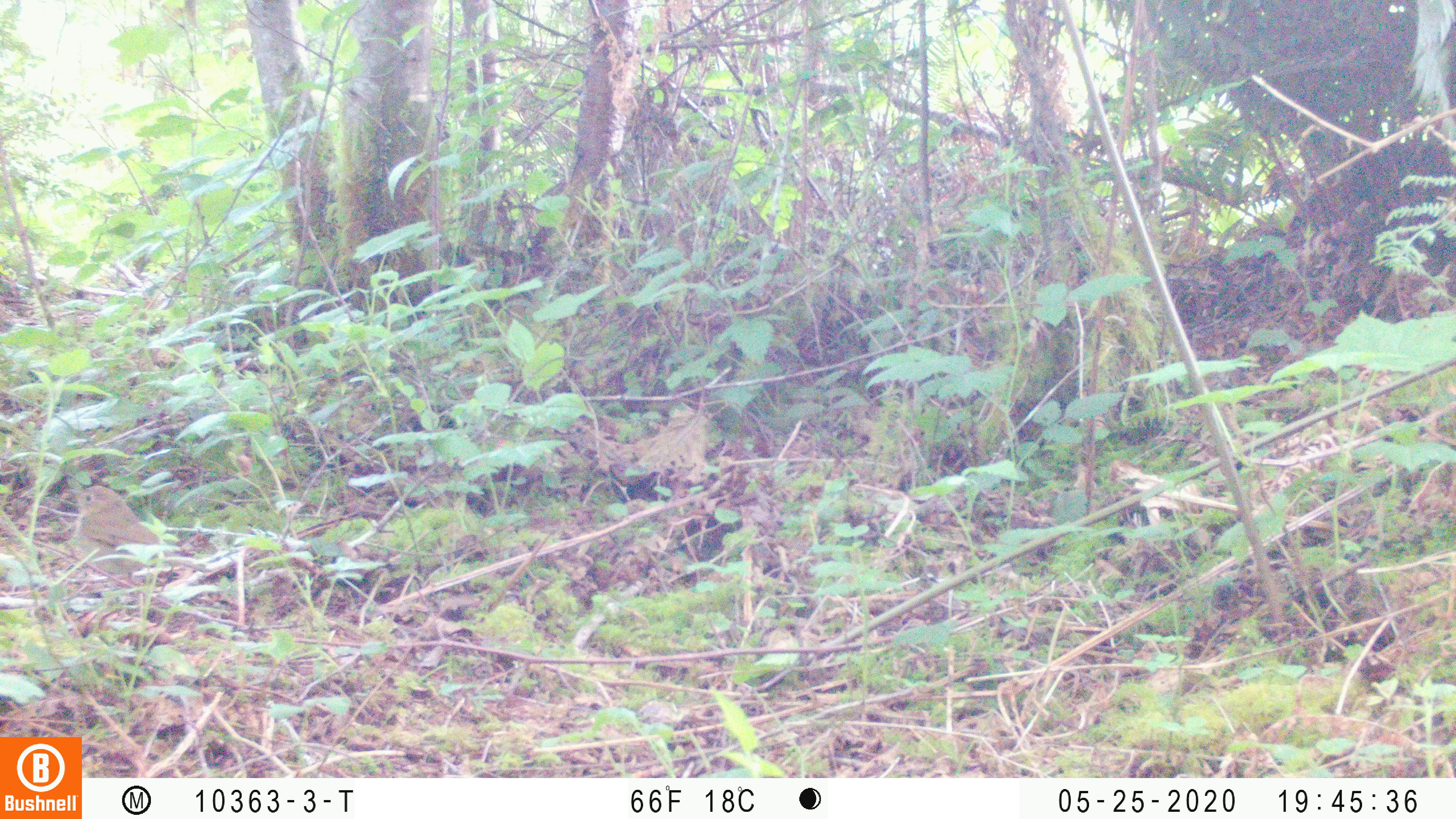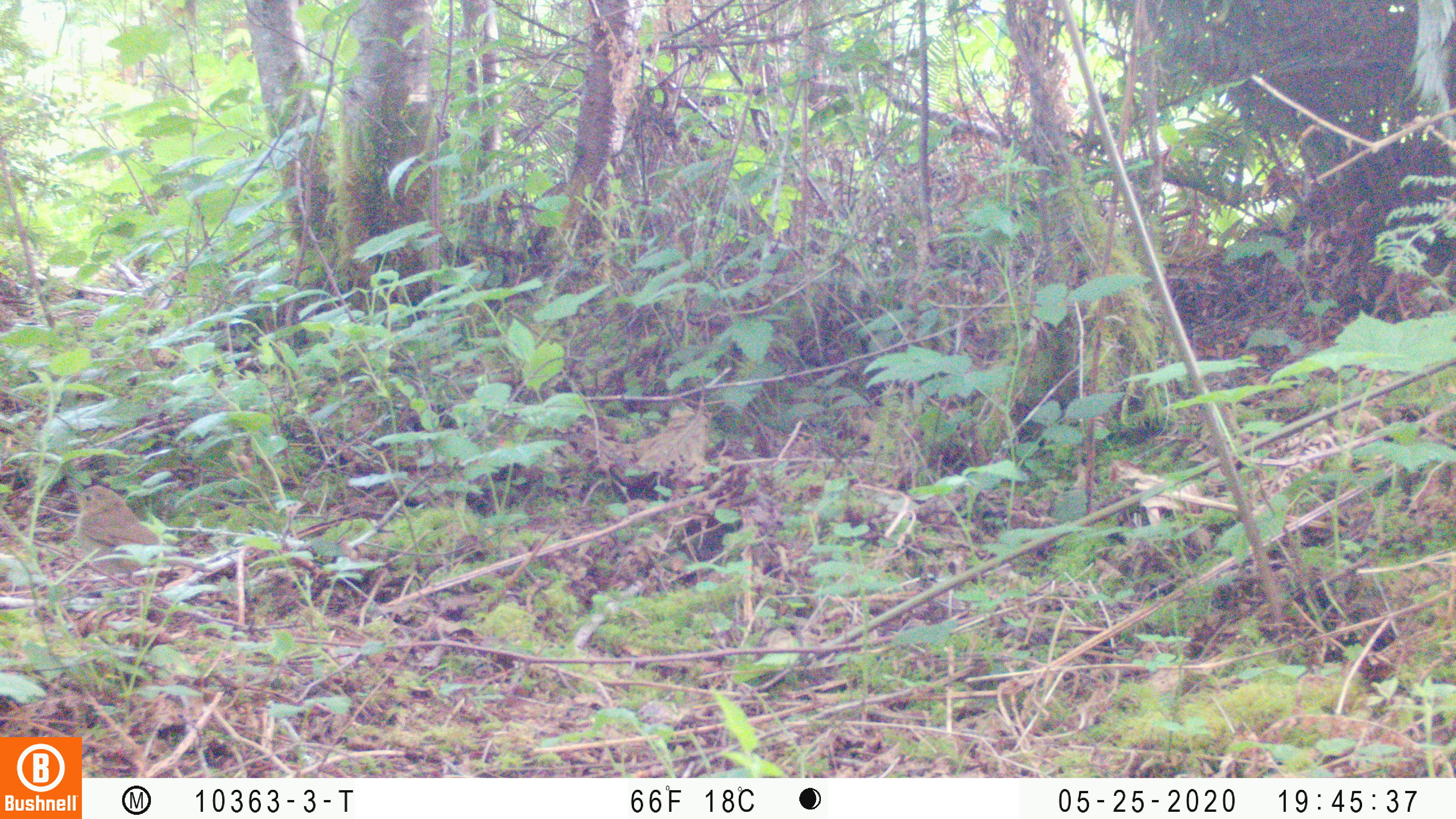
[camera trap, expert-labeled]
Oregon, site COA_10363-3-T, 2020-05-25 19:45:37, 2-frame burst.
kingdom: Animalia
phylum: Chordata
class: Aves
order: Passeriformes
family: Turdidae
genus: Catharus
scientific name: Catharus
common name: brown thrushes and nightingale-thrushes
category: catharus species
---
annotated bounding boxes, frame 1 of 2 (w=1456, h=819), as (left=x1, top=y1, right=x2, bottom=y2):
catharus species: (left=65, top=484, right=173, bottom=593)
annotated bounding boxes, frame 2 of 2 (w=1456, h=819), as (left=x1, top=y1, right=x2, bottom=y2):
catharus species: (left=68, top=484, right=183, bottom=584)